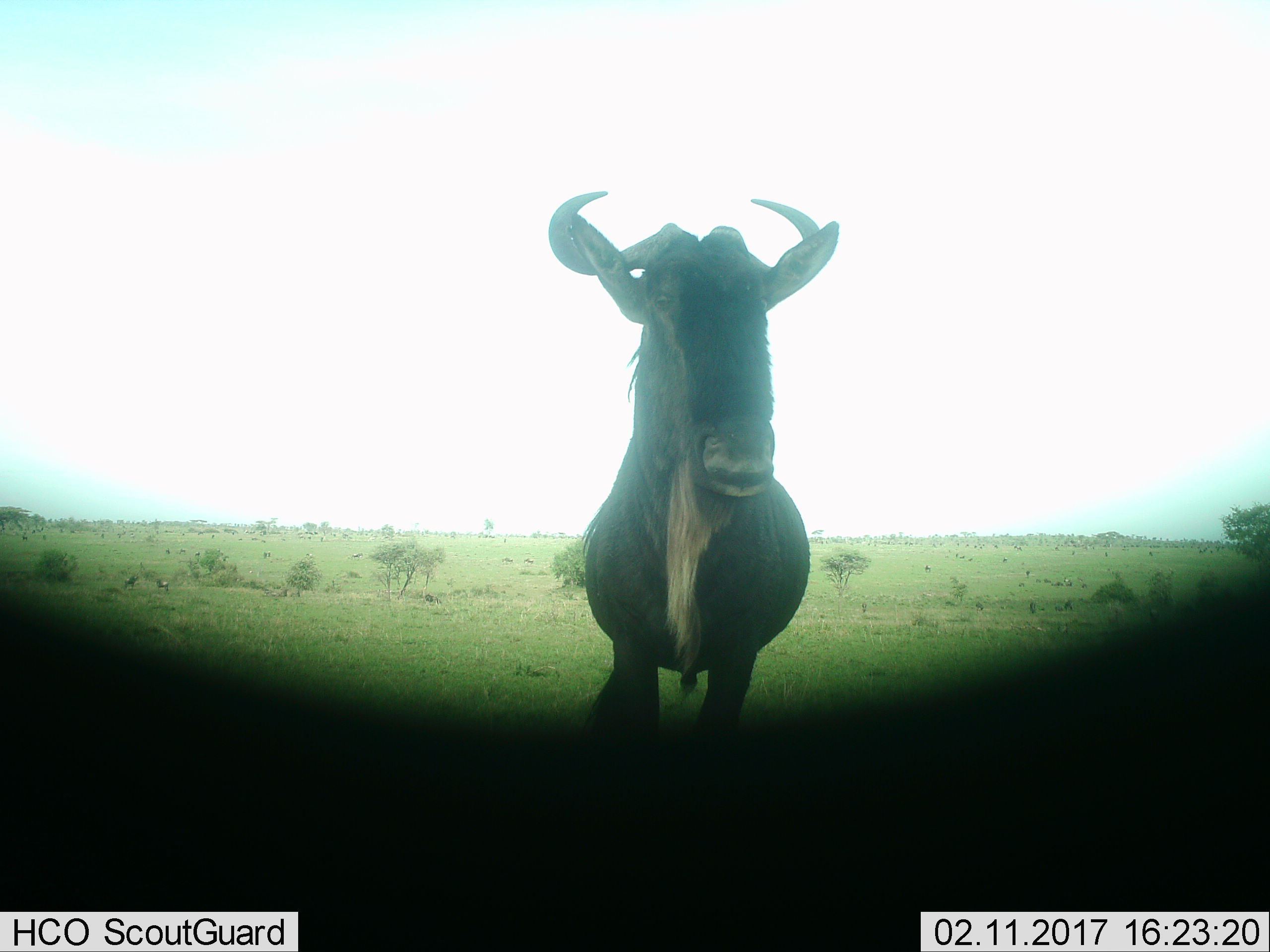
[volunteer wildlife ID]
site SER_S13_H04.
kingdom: Animalia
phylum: Chordata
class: Mammalia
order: Artiodactyla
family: Bovidae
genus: Connochaetes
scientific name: Connochaetes taurinus taurinus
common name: blue wildebeest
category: wildebeestblue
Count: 11-50.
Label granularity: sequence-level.